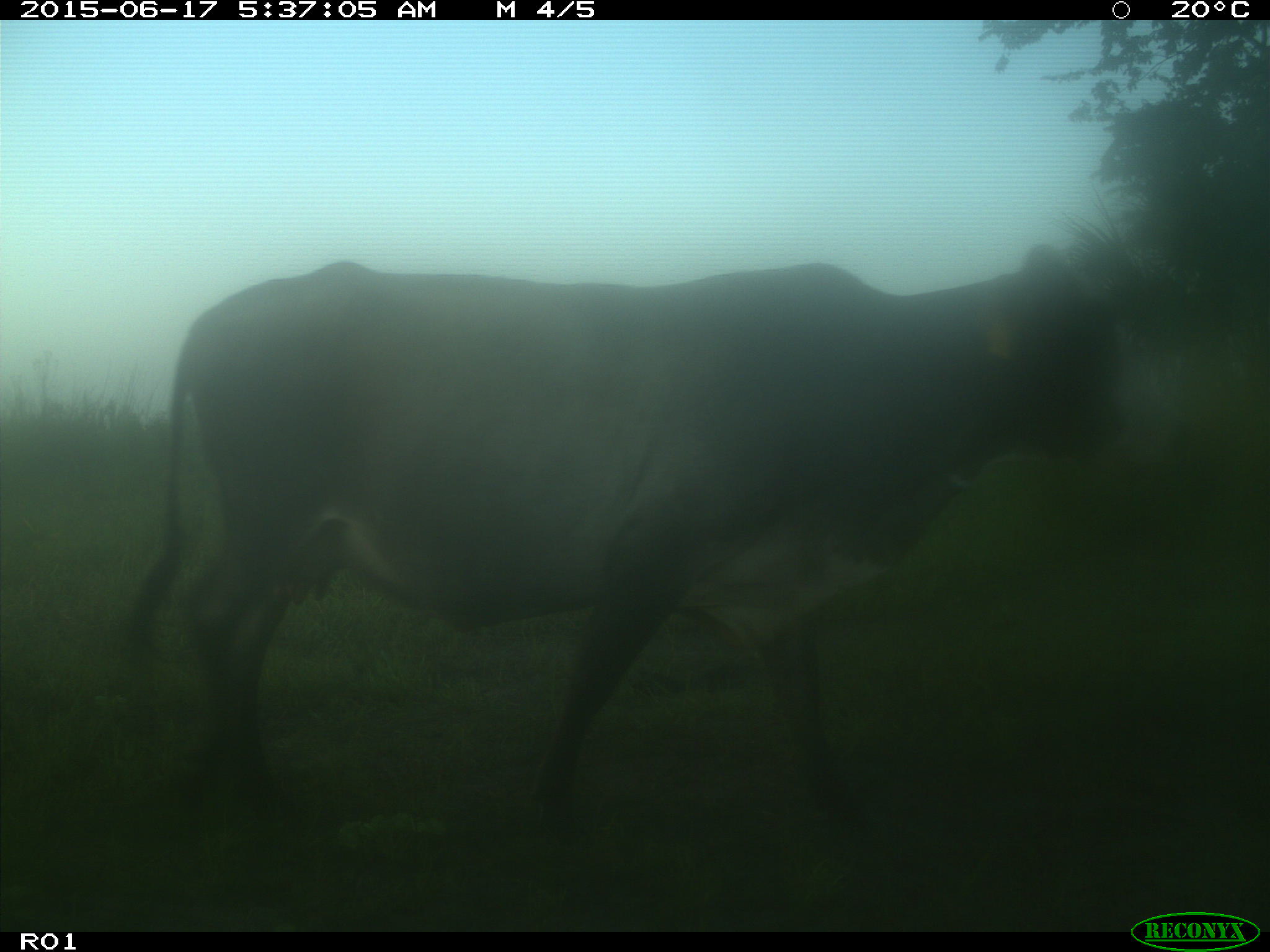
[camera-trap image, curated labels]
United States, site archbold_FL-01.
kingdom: Animalia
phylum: Chordata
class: Mammalia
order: Artiodactyla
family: Bovidae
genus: Bos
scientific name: Bos taurus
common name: domestic cow